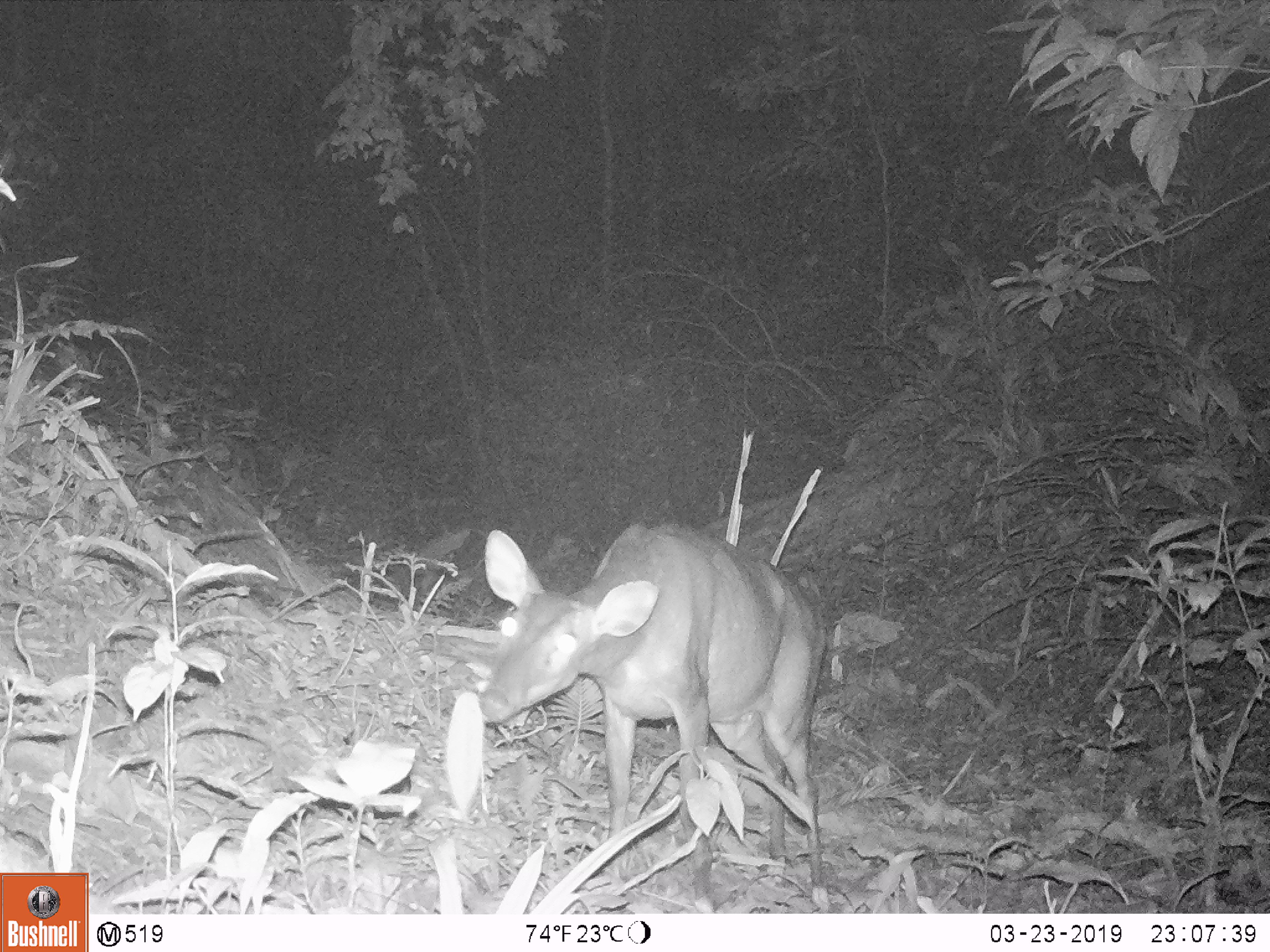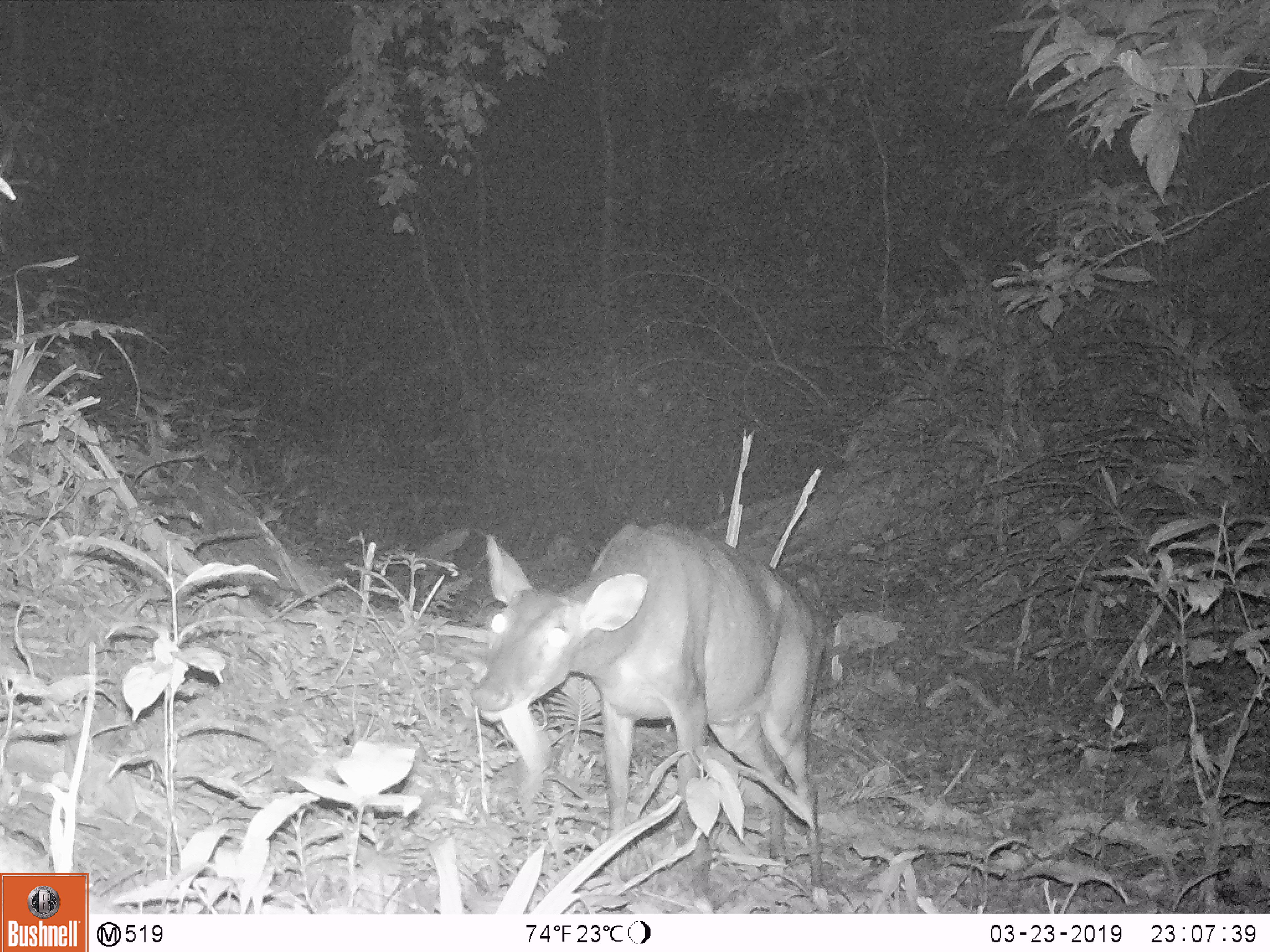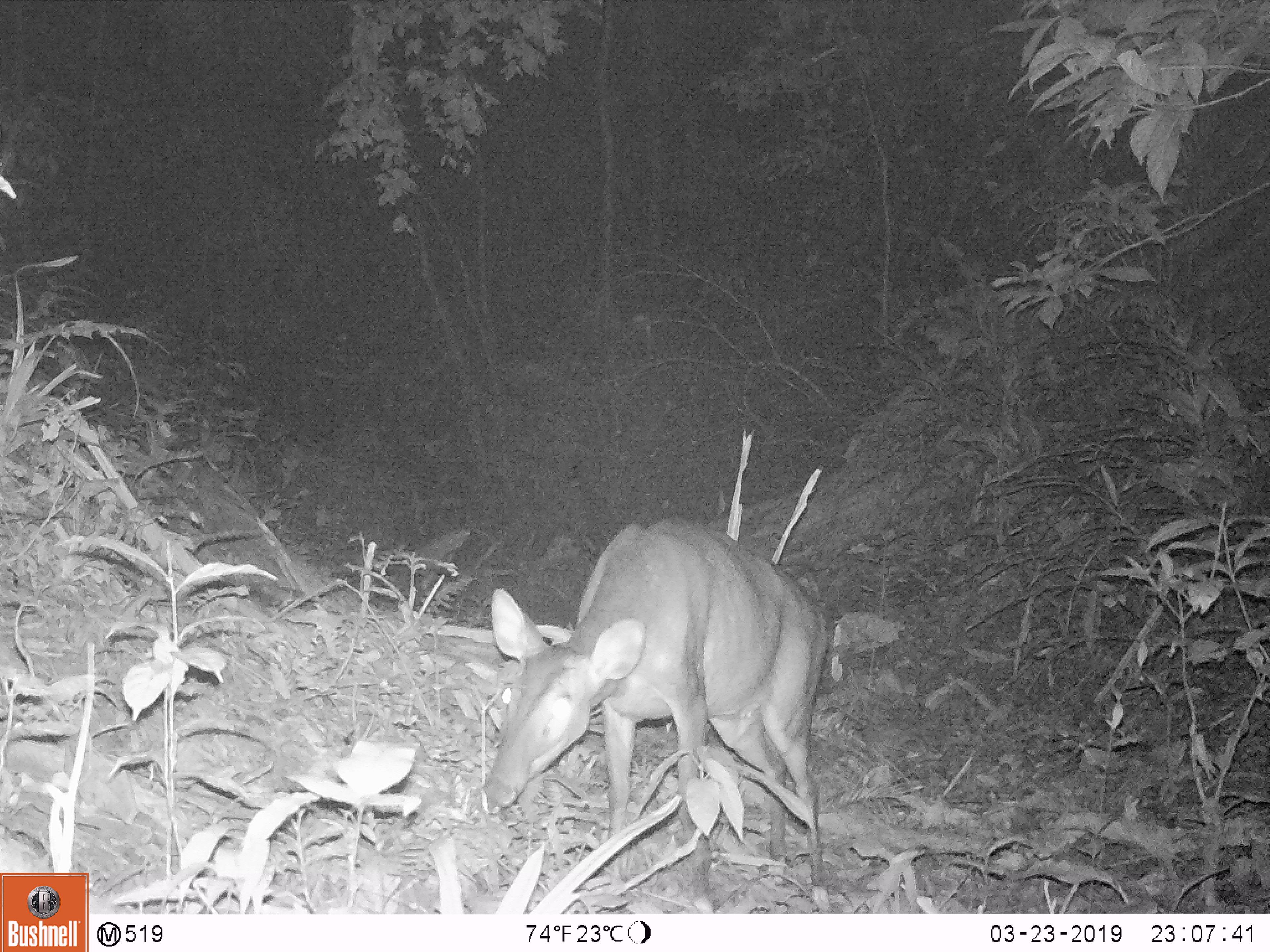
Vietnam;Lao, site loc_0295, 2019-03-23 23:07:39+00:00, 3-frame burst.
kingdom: Animalia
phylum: Chordata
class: Mammalia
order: Artiodactyla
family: Cervidae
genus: Muntiacus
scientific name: Muntiacus vuquangensis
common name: large-antlered muntjac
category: large antlered muntjac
Large antlered muntjac (large-antlered muntjac) (Muntiacus vuquangensis). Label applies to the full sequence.